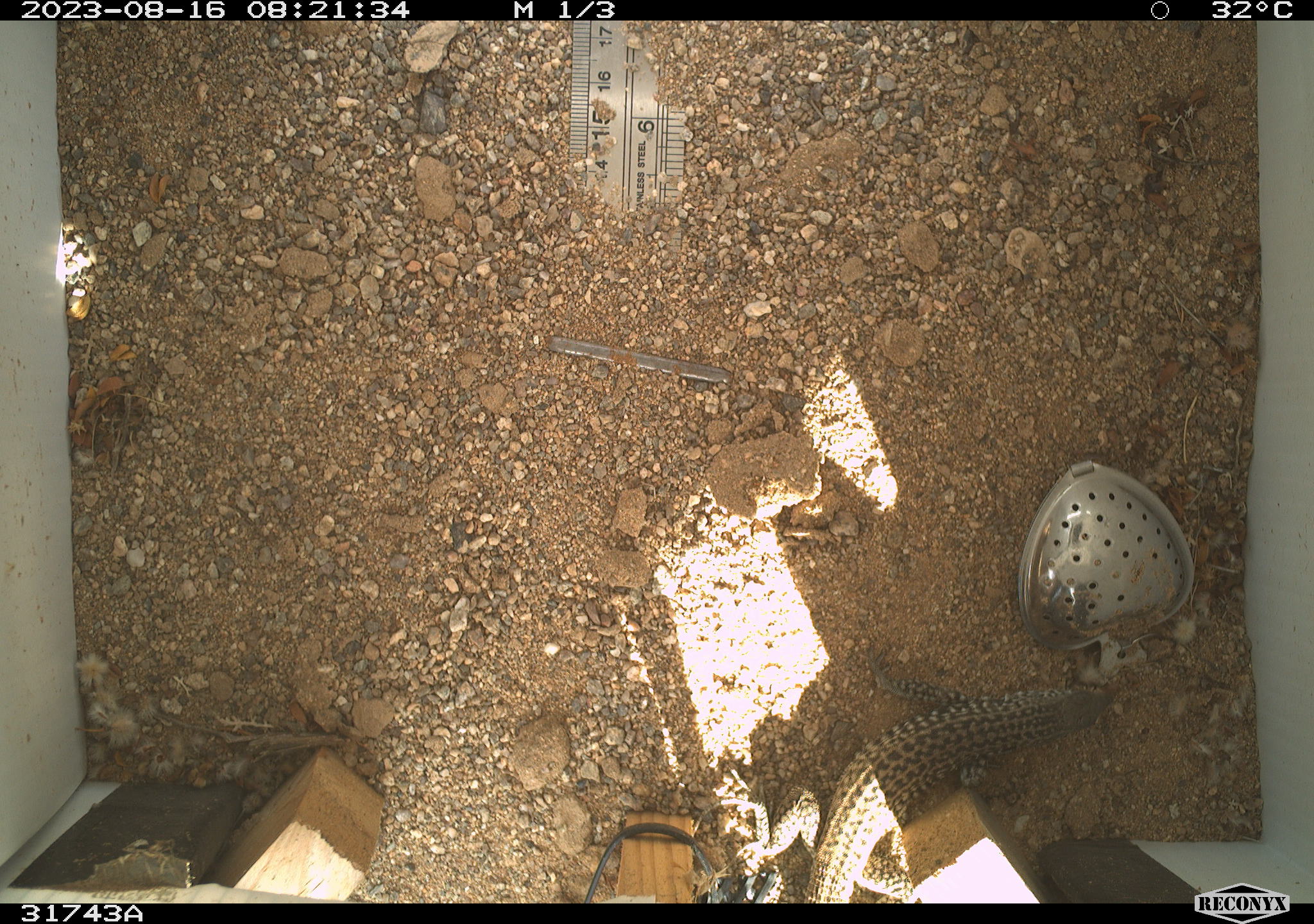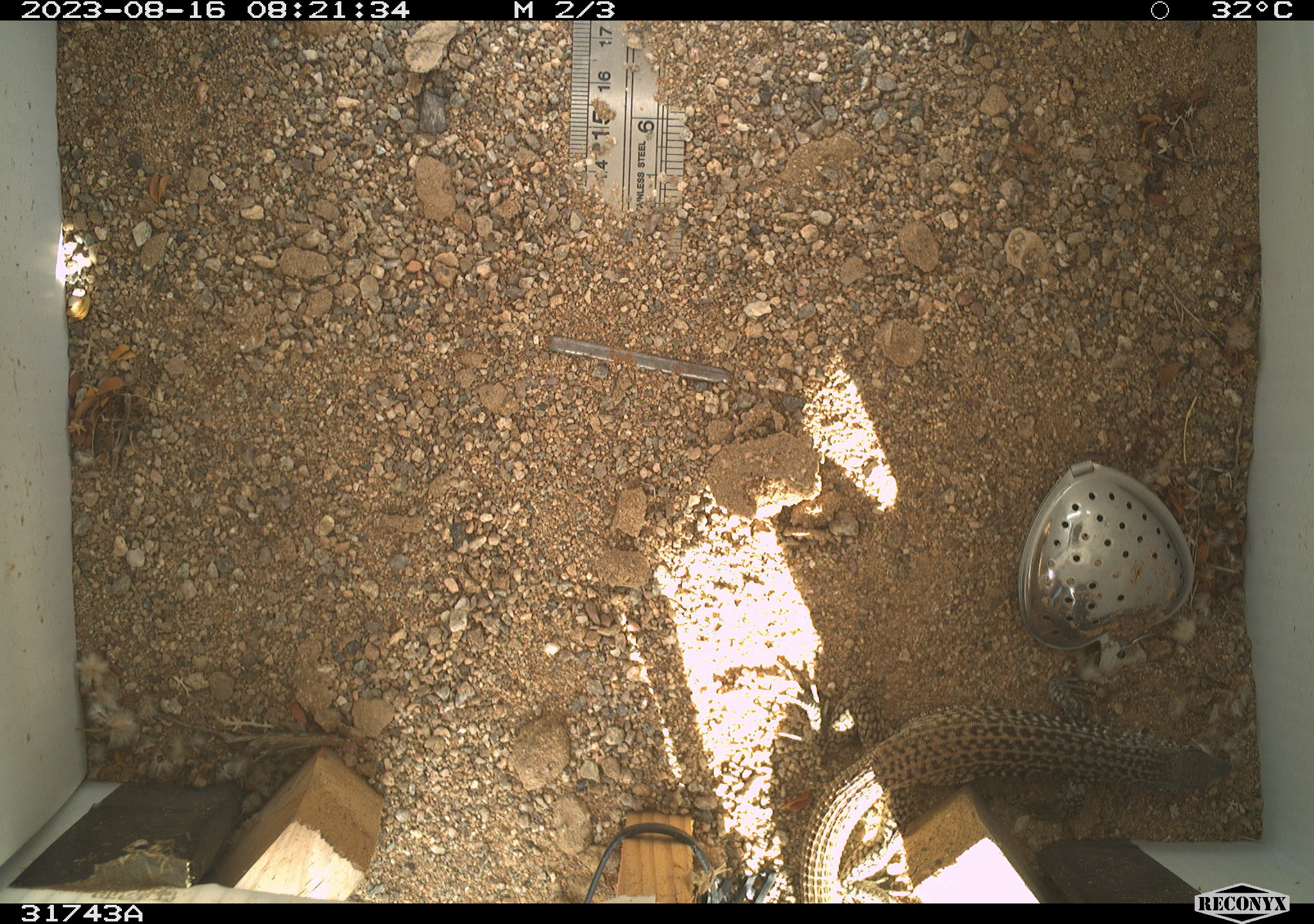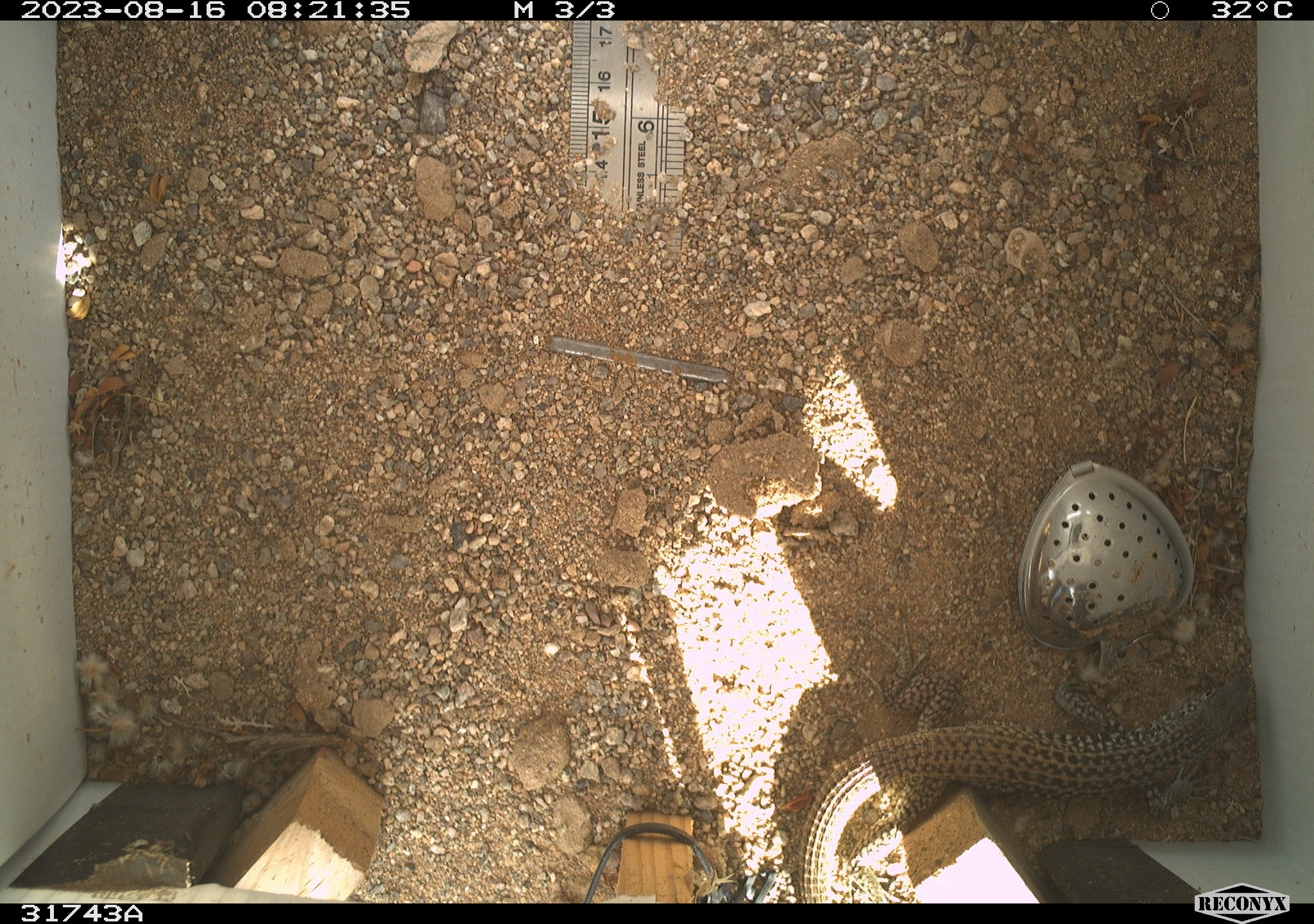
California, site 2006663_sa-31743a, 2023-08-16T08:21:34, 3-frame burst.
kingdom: Animalia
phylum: Chordata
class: Reptilia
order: Squamata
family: Teiidae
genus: Aspidoscelis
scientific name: Aspidoscelis tigris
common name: western whiptail